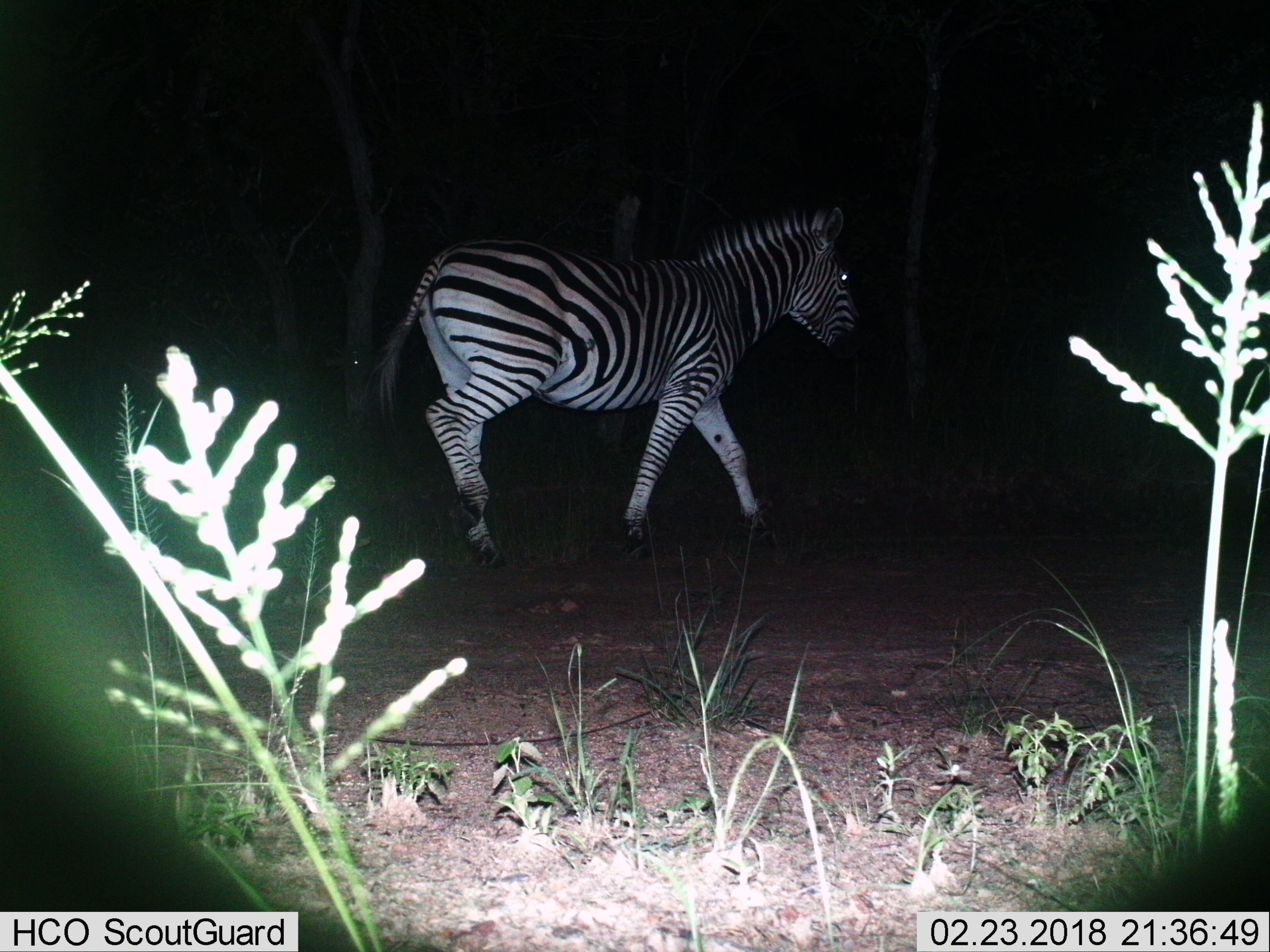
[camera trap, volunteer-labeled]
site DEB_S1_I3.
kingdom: Animalia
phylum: Chordata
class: Mammalia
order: Perissodactyla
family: Equidae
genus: Equus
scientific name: Equus quagga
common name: plains zebra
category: zebraplains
Zebraplains (plains zebra) (Equus quagga), count 1. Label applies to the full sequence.